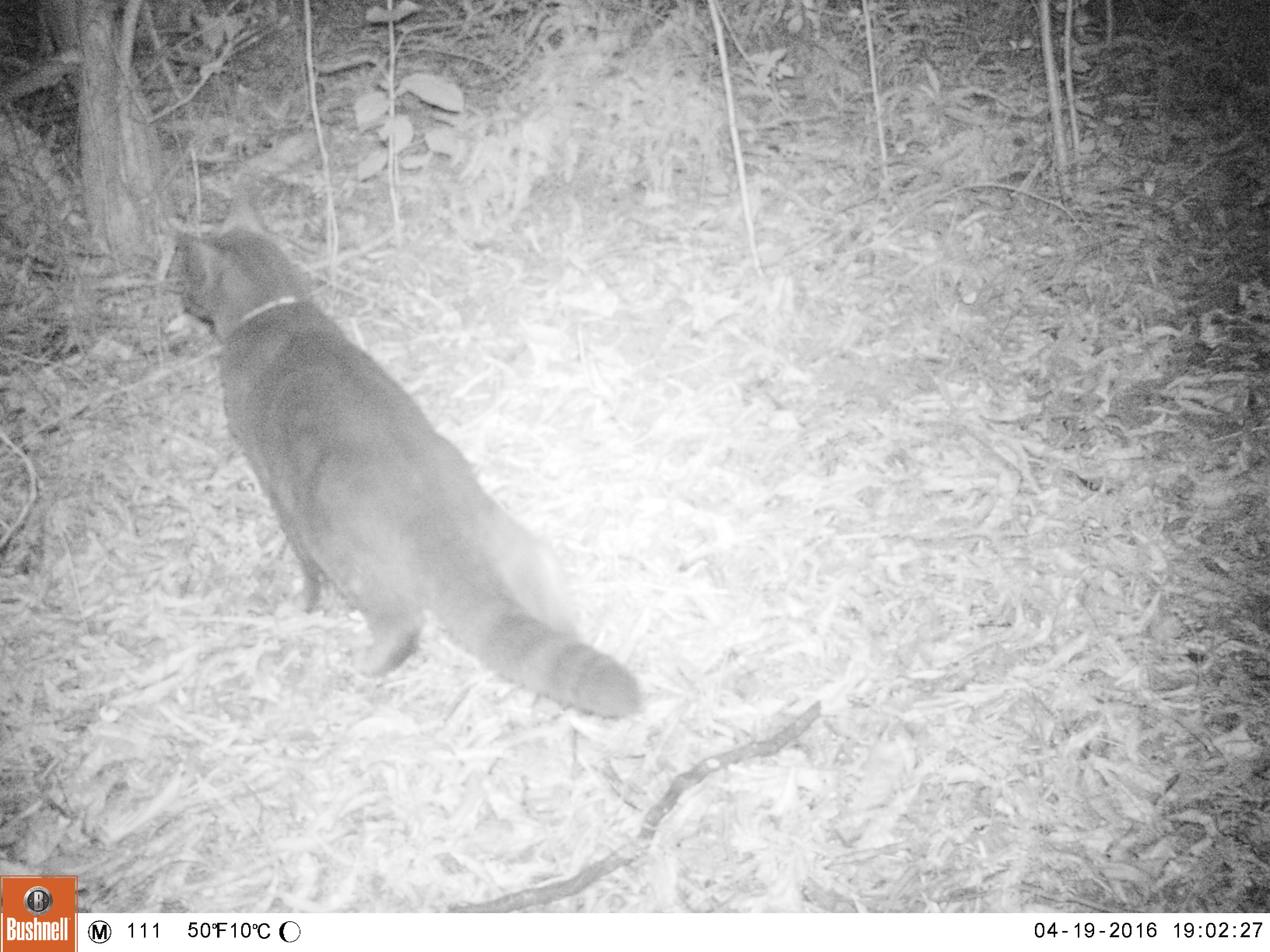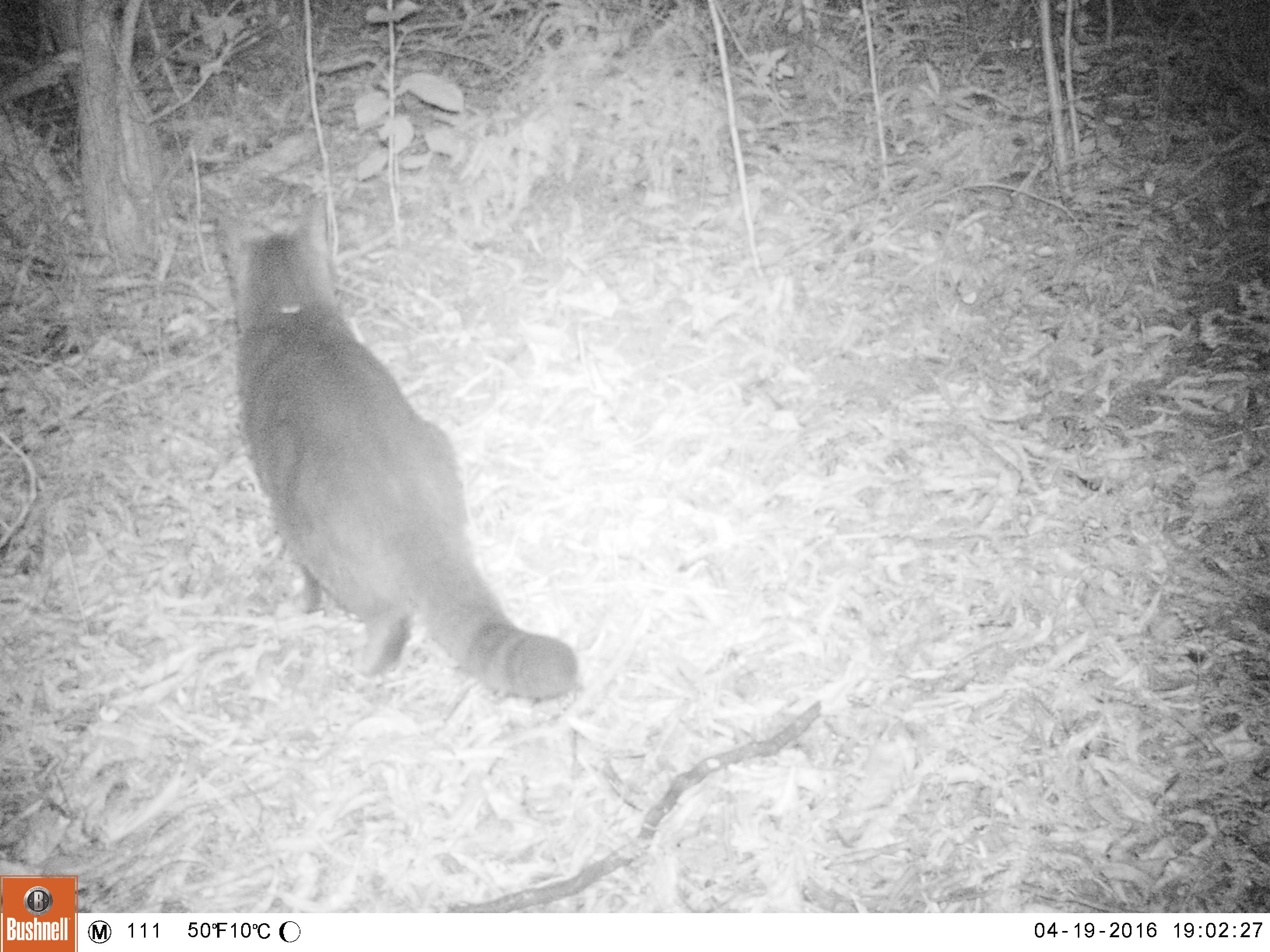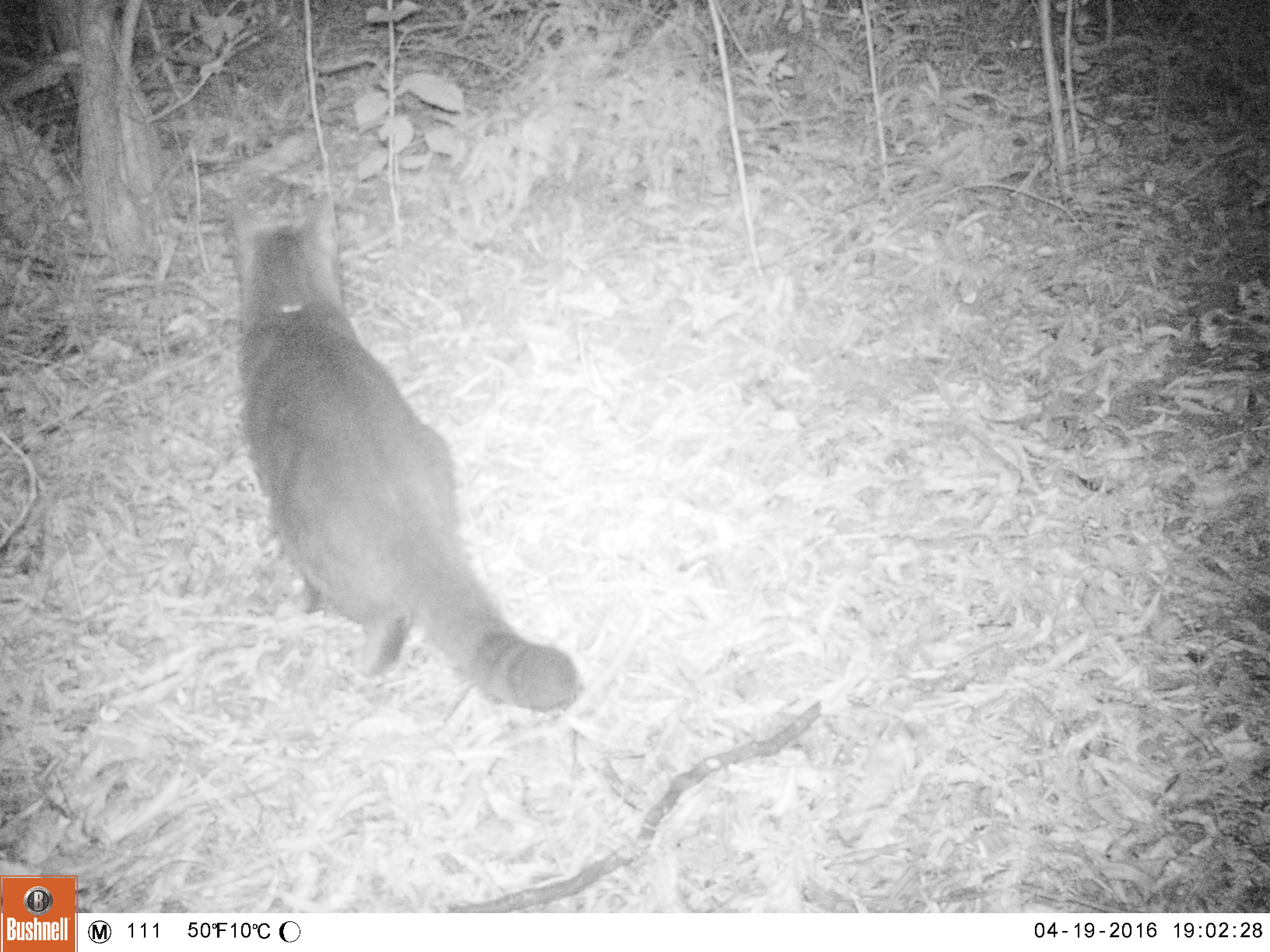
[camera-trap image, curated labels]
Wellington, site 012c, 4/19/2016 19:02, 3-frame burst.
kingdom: Animalia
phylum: Chordata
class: Mammalia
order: Carnivora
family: Felidae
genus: Felis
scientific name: Felis catus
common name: cat